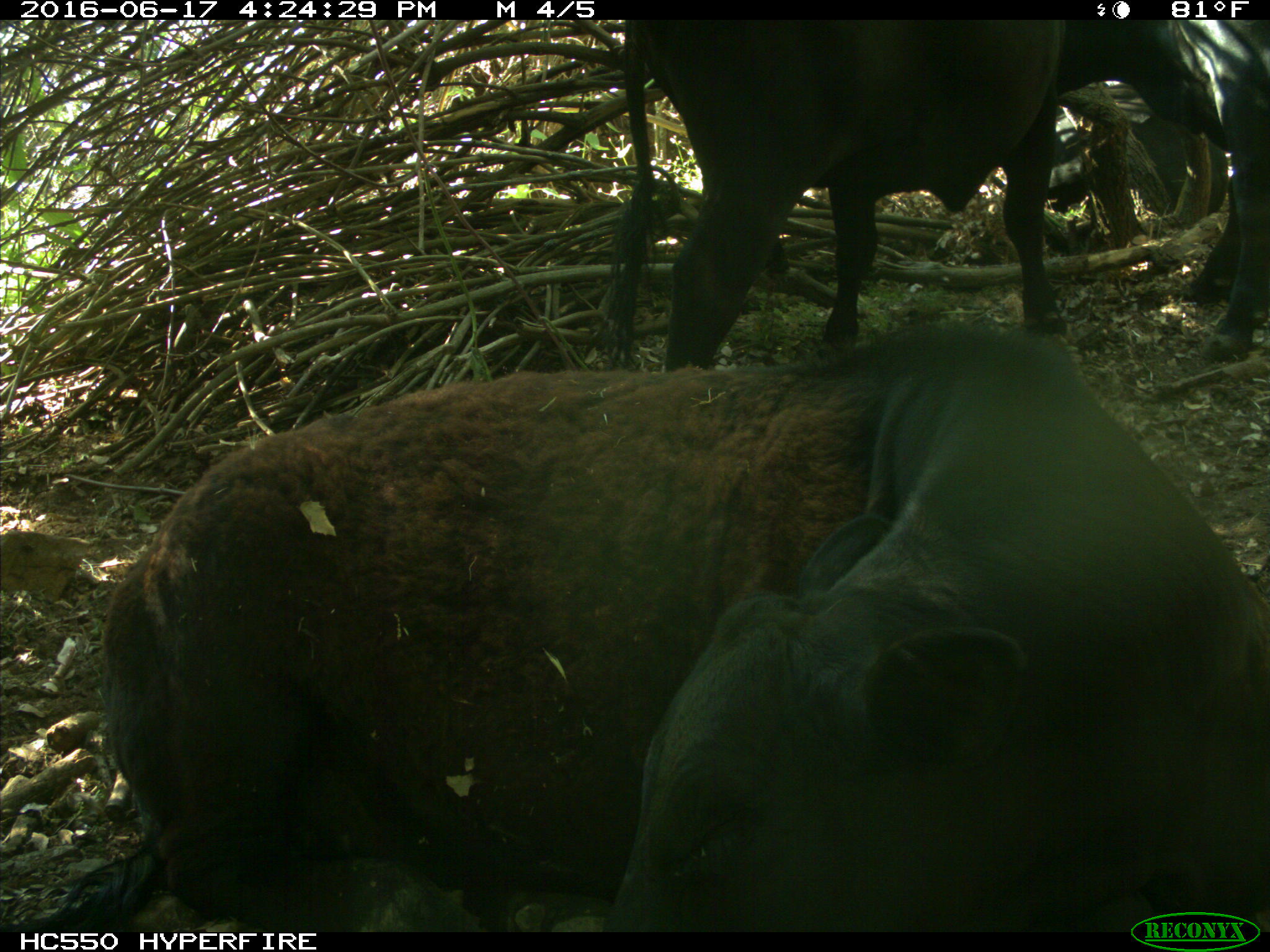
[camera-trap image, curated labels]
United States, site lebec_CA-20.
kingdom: Animalia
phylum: Chordata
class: Mammalia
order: Artiodactyla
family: Bovidae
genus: Bos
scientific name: Bos taurus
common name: domestic cow